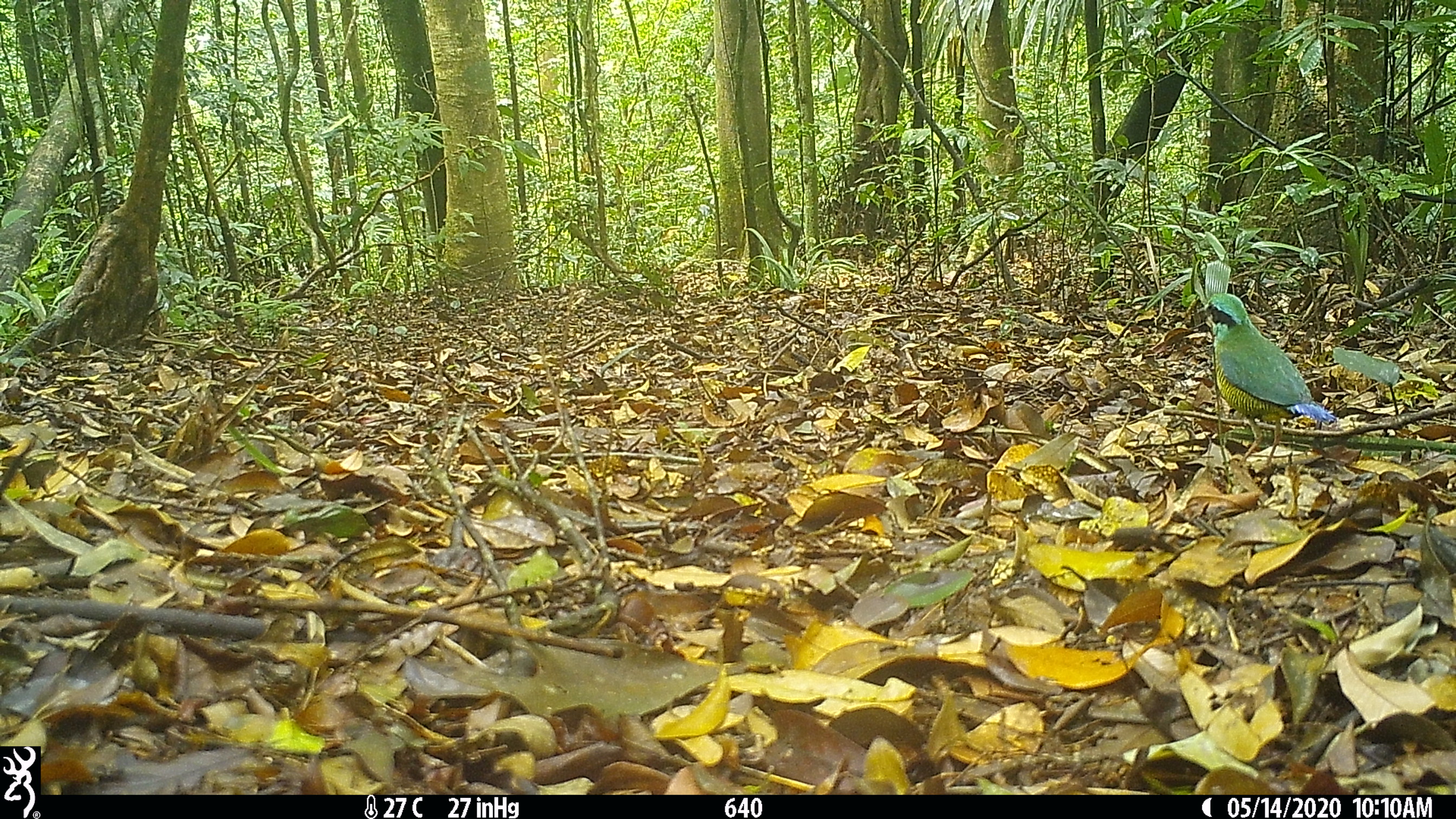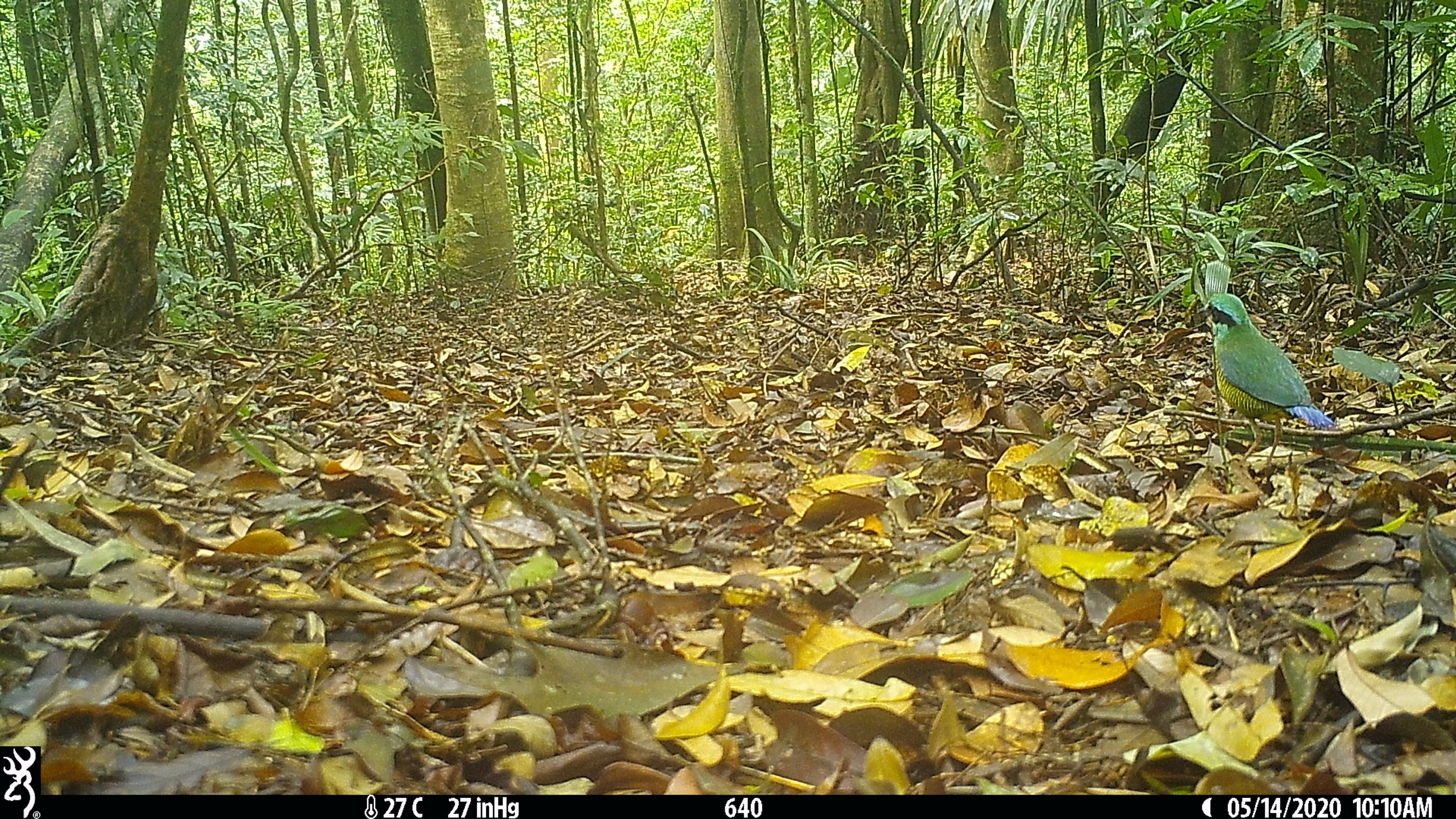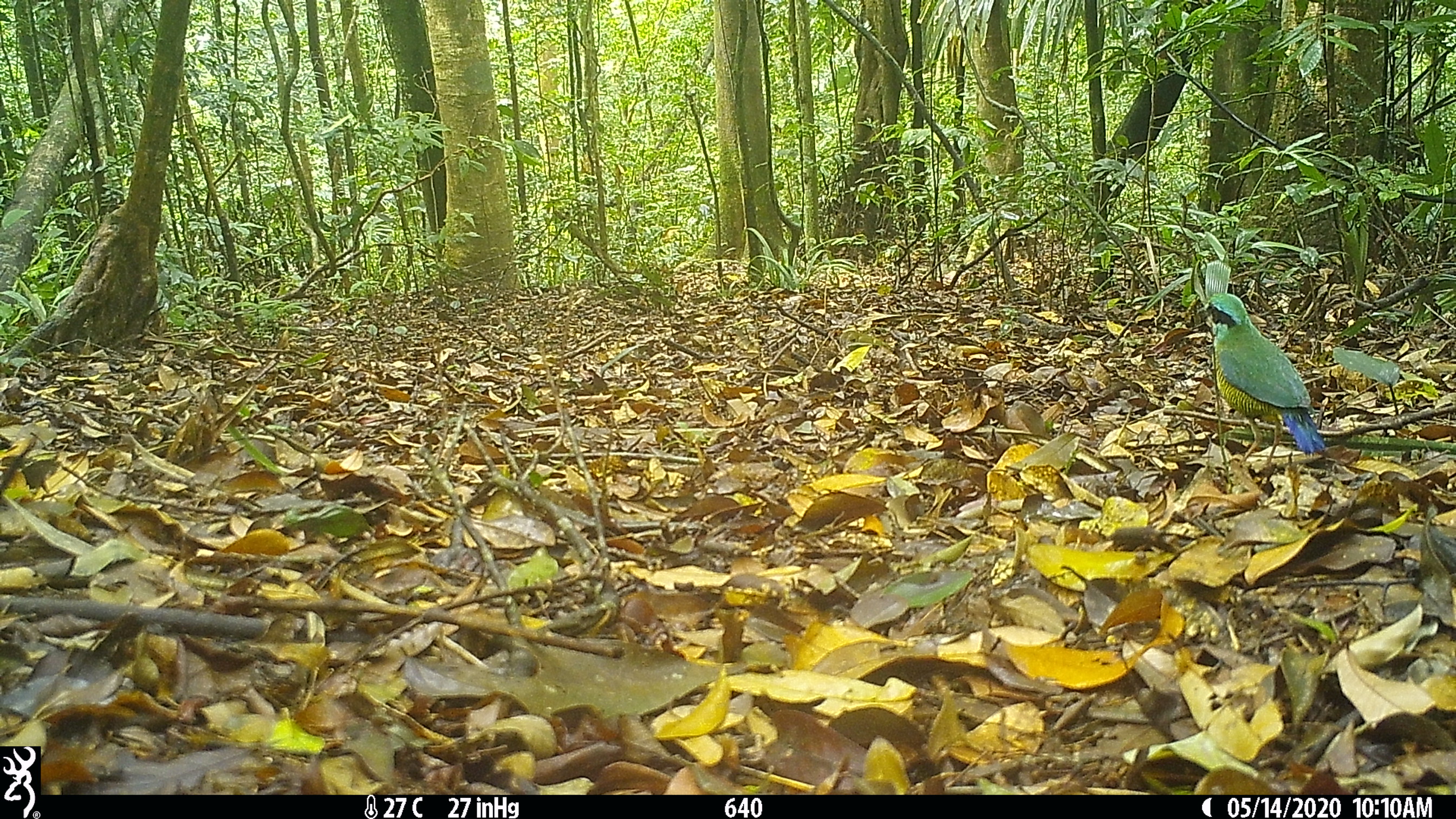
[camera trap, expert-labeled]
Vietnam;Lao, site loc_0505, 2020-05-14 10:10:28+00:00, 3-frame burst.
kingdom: Animalia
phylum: Chordata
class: Aves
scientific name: Aves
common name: bird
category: unidentified bird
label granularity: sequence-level